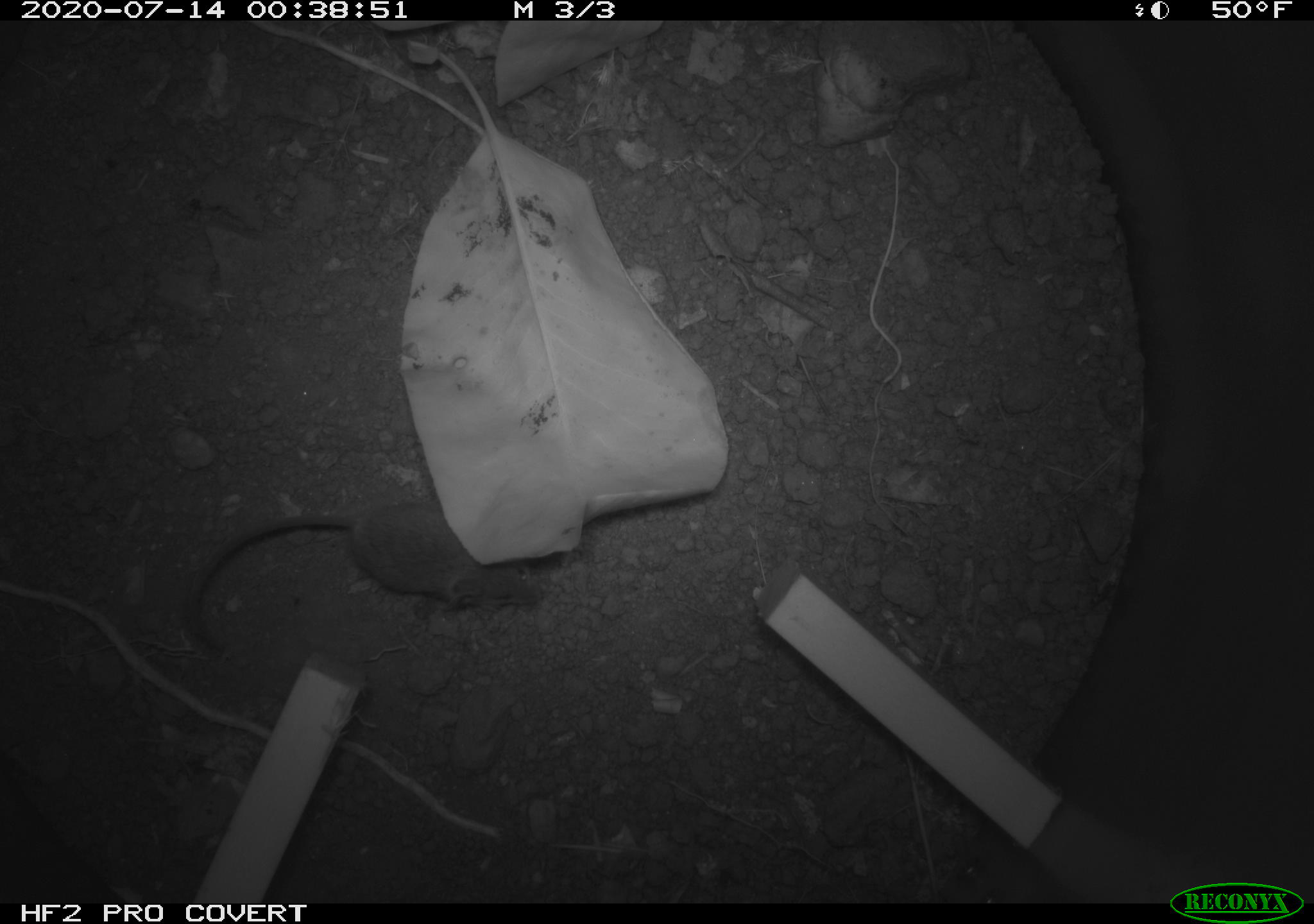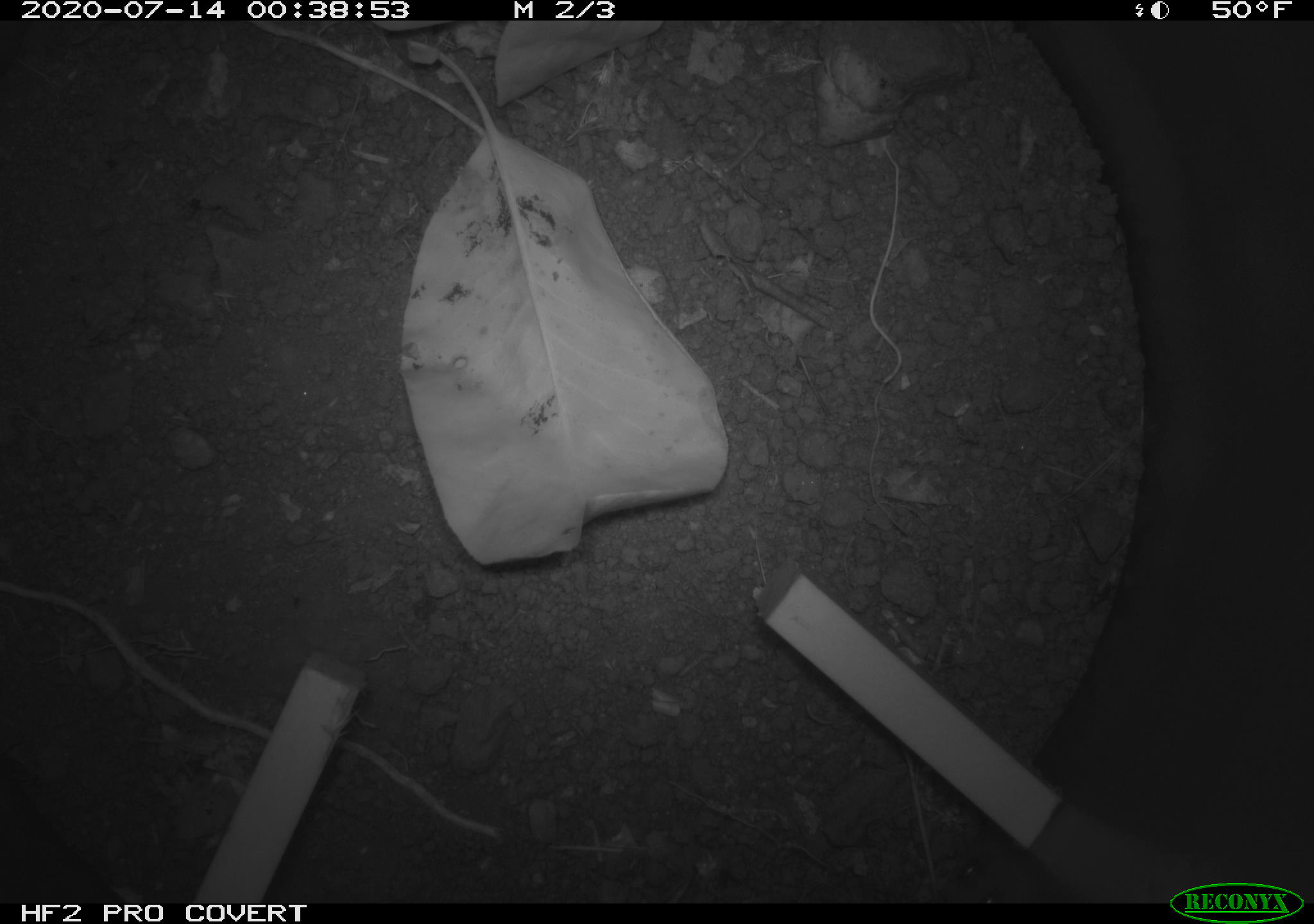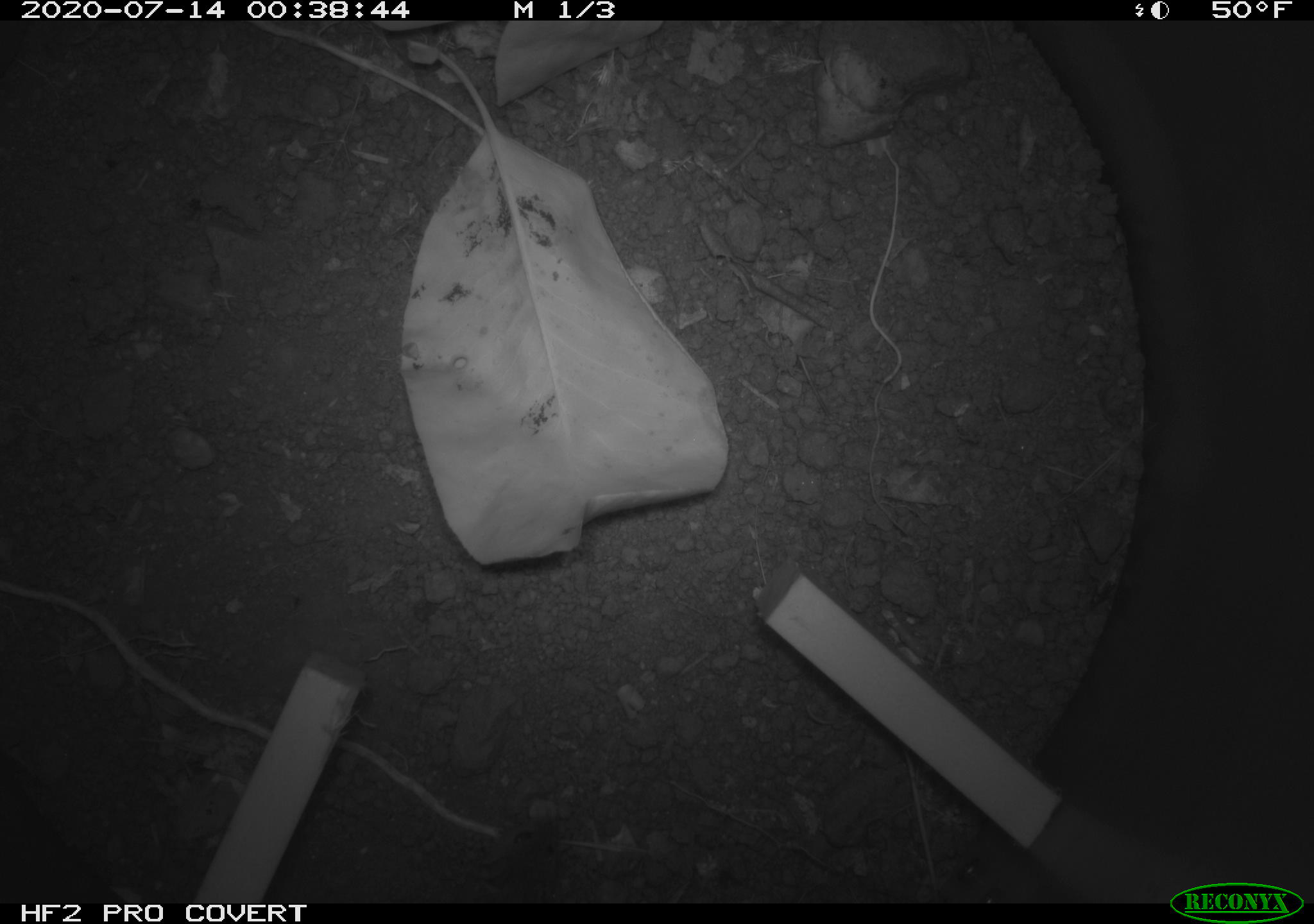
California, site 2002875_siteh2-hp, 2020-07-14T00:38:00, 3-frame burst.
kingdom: Animalia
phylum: Chordata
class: Mammalia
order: Rodentia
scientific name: Rodentia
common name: rodent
Rodent (Rodentia).